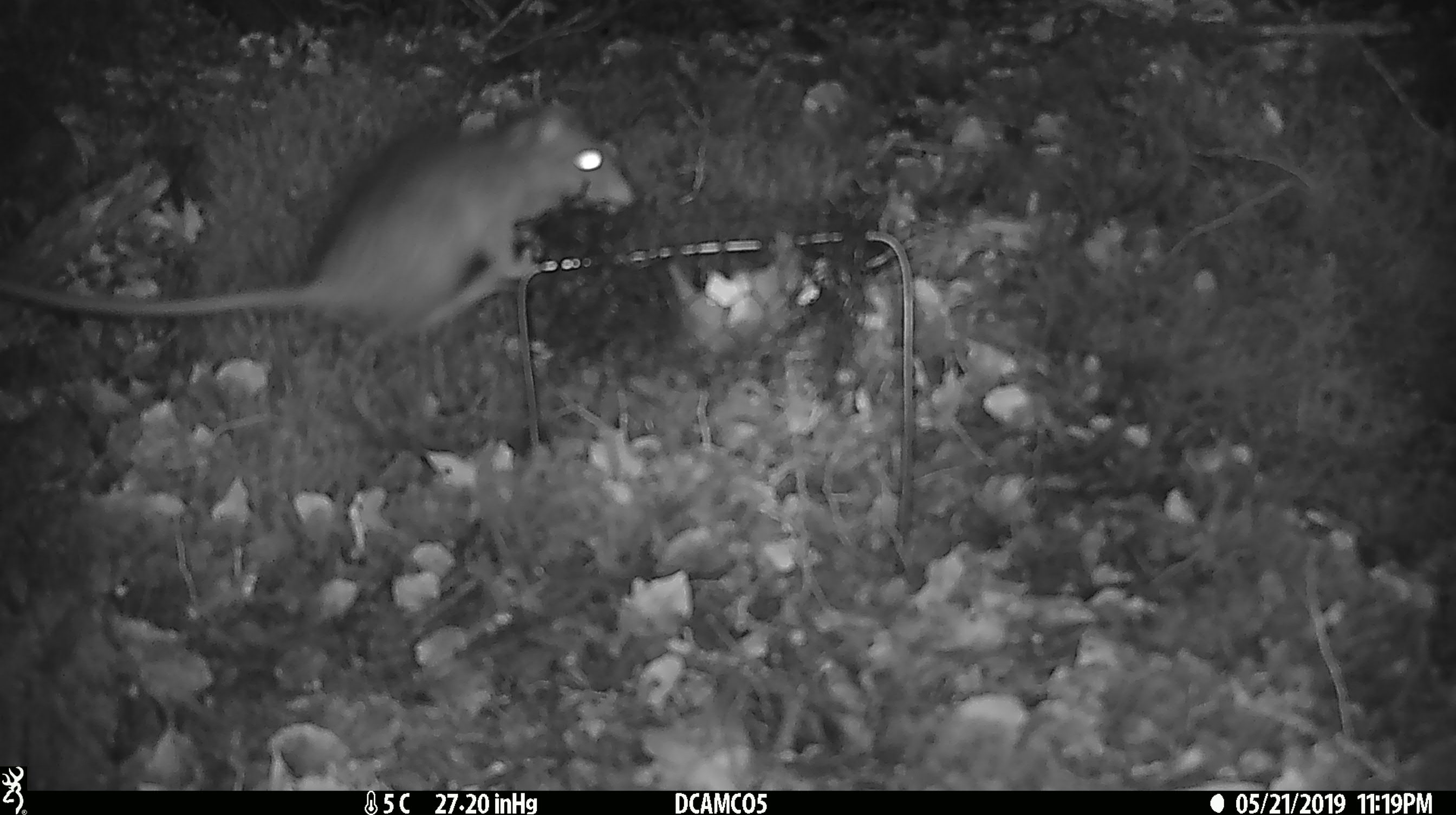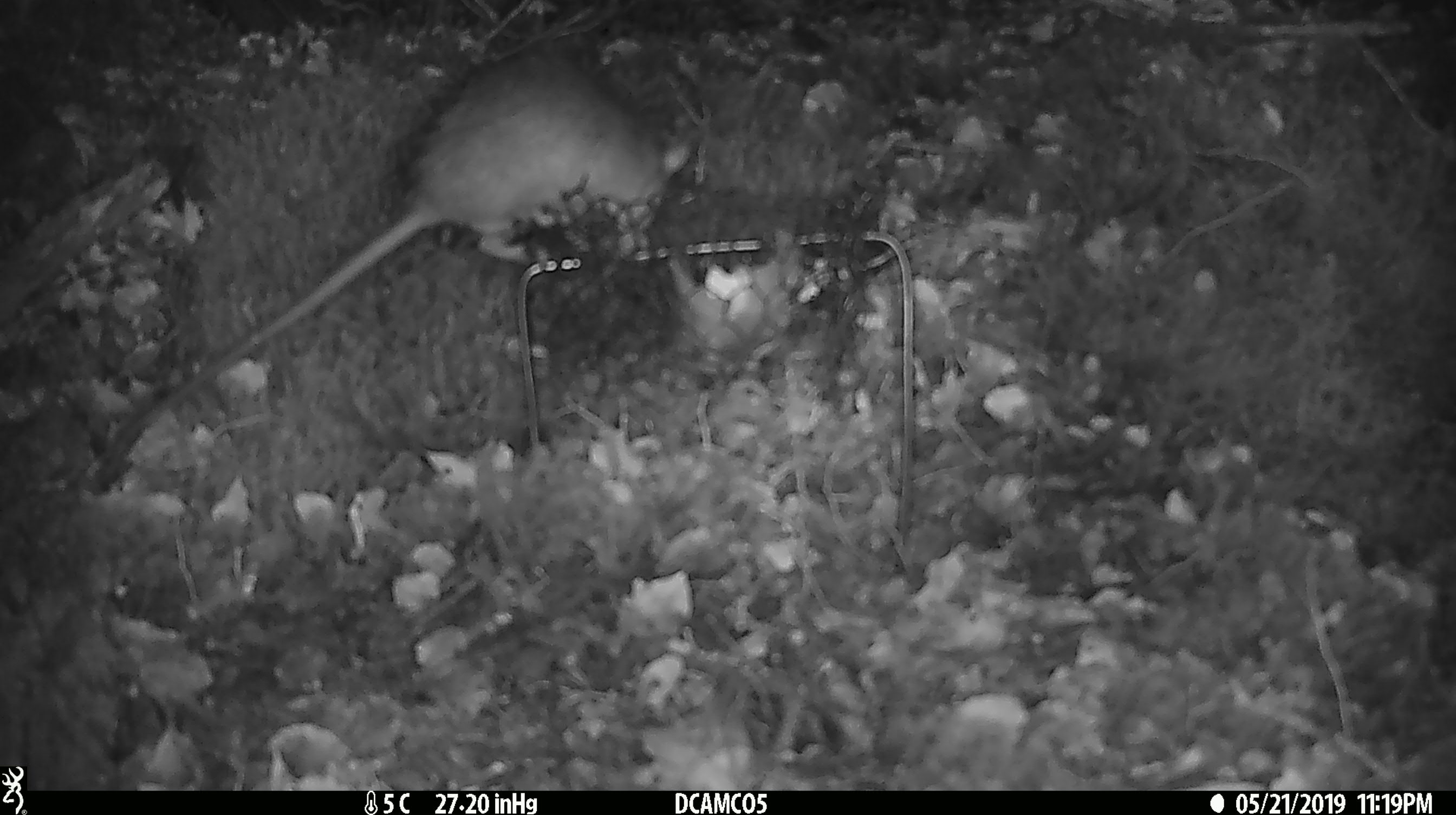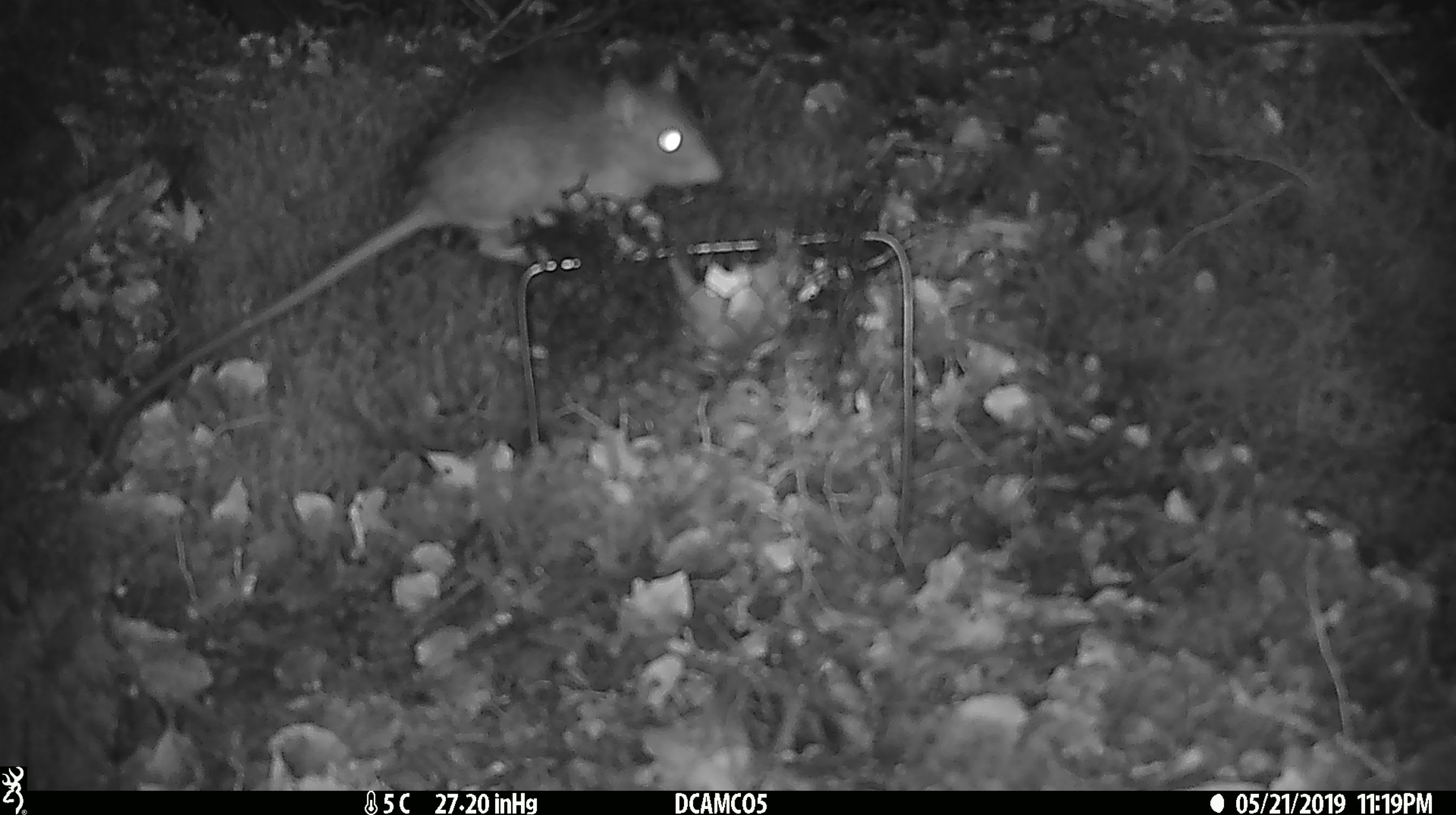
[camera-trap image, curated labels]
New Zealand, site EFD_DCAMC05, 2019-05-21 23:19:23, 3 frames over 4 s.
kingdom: Animalia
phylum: Chordata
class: Mammalia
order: Rodentia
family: Muridae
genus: Rattus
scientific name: Rattus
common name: rat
Rat (Rattus).